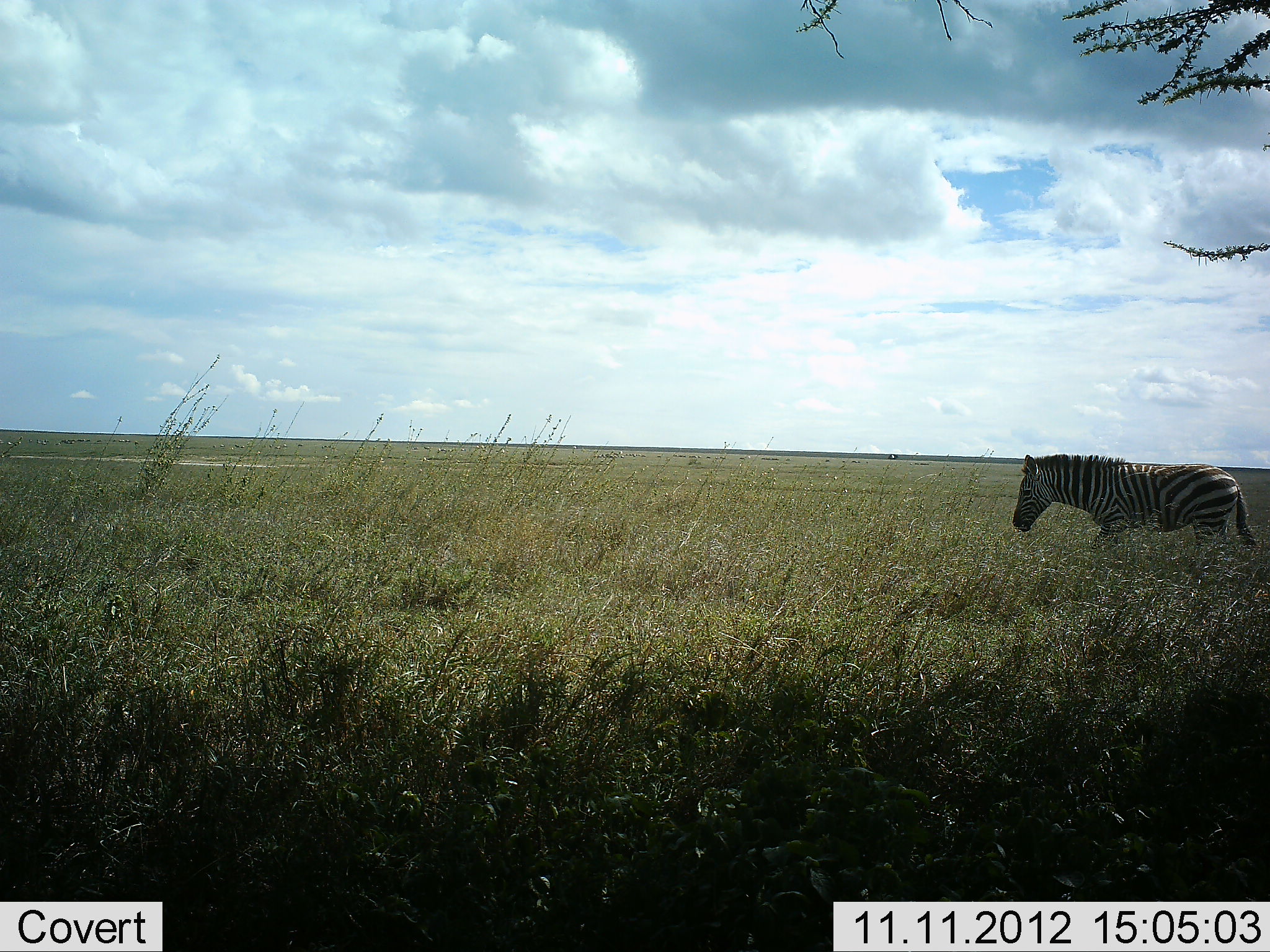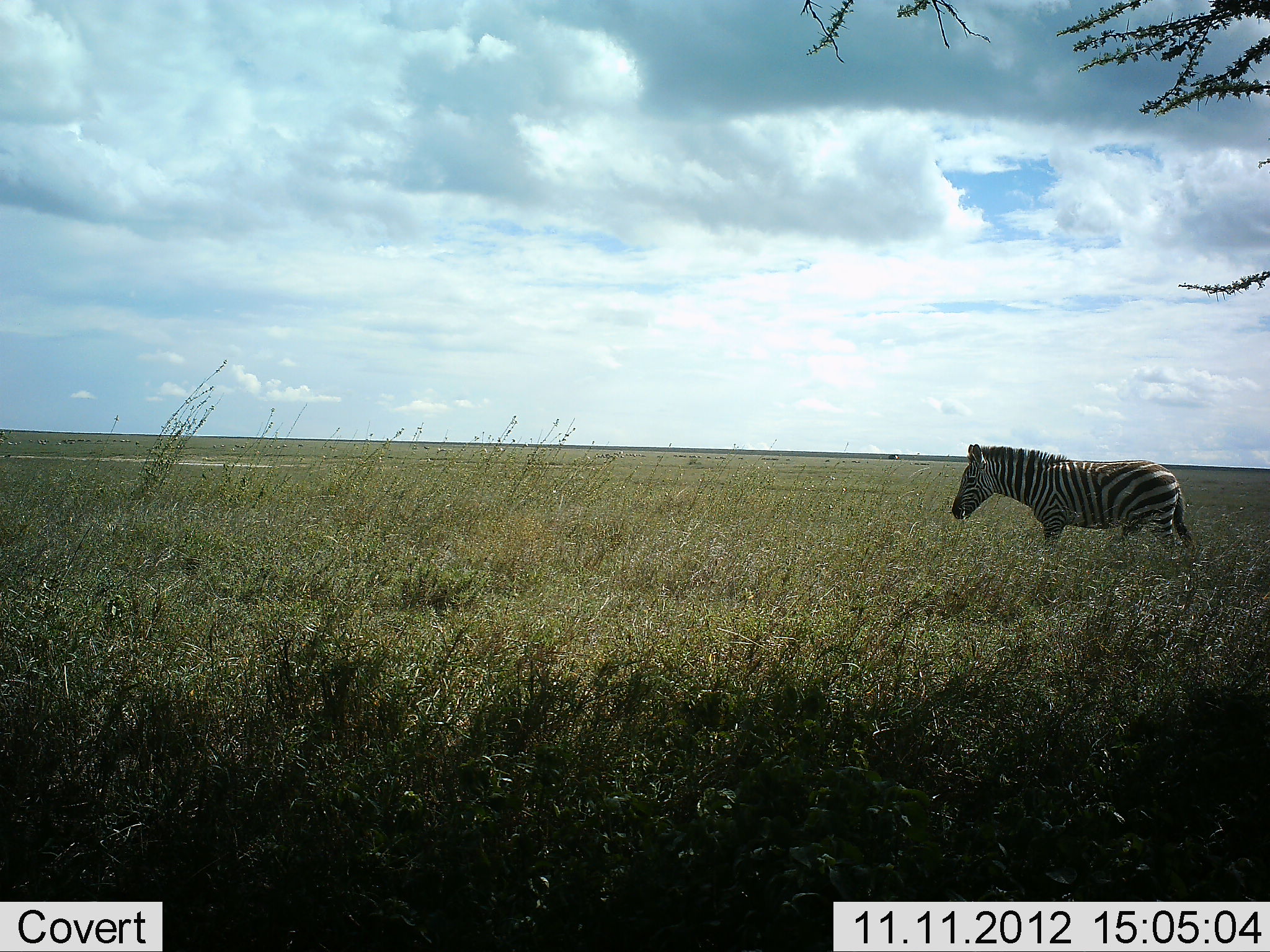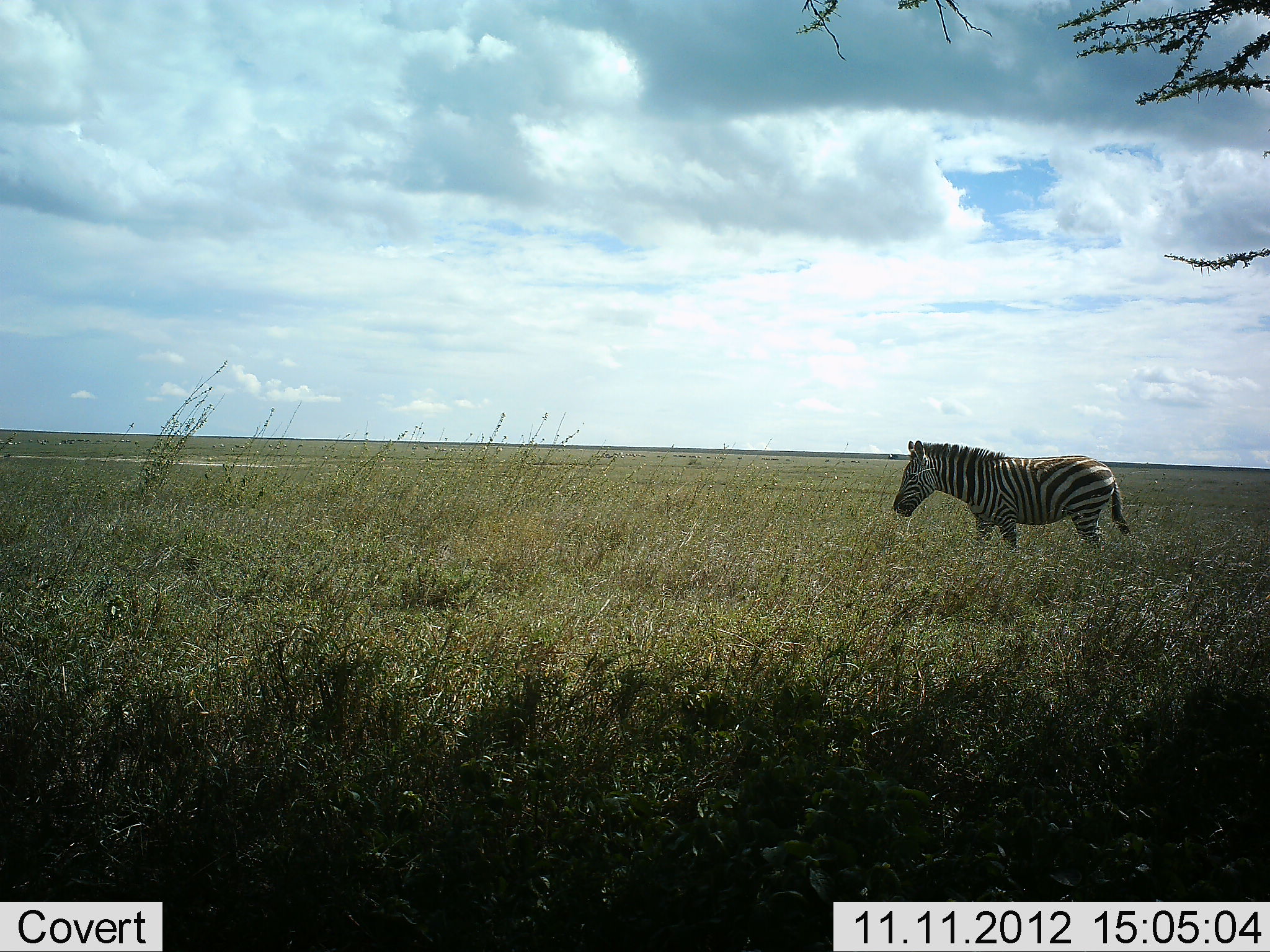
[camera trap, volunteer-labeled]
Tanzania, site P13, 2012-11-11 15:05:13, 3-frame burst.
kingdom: Animalia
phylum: Chordata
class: Mammalia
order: Perissodactyla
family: Equidae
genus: Equus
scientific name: Equus quagga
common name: plains zebra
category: zebra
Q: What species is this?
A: Zebra (plains zebra) (Equus quagga).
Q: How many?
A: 1.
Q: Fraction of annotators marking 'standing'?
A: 20%.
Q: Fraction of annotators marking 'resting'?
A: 0%.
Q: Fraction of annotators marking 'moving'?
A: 80%.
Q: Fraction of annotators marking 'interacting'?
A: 0%.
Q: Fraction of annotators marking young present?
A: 0%.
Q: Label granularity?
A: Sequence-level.